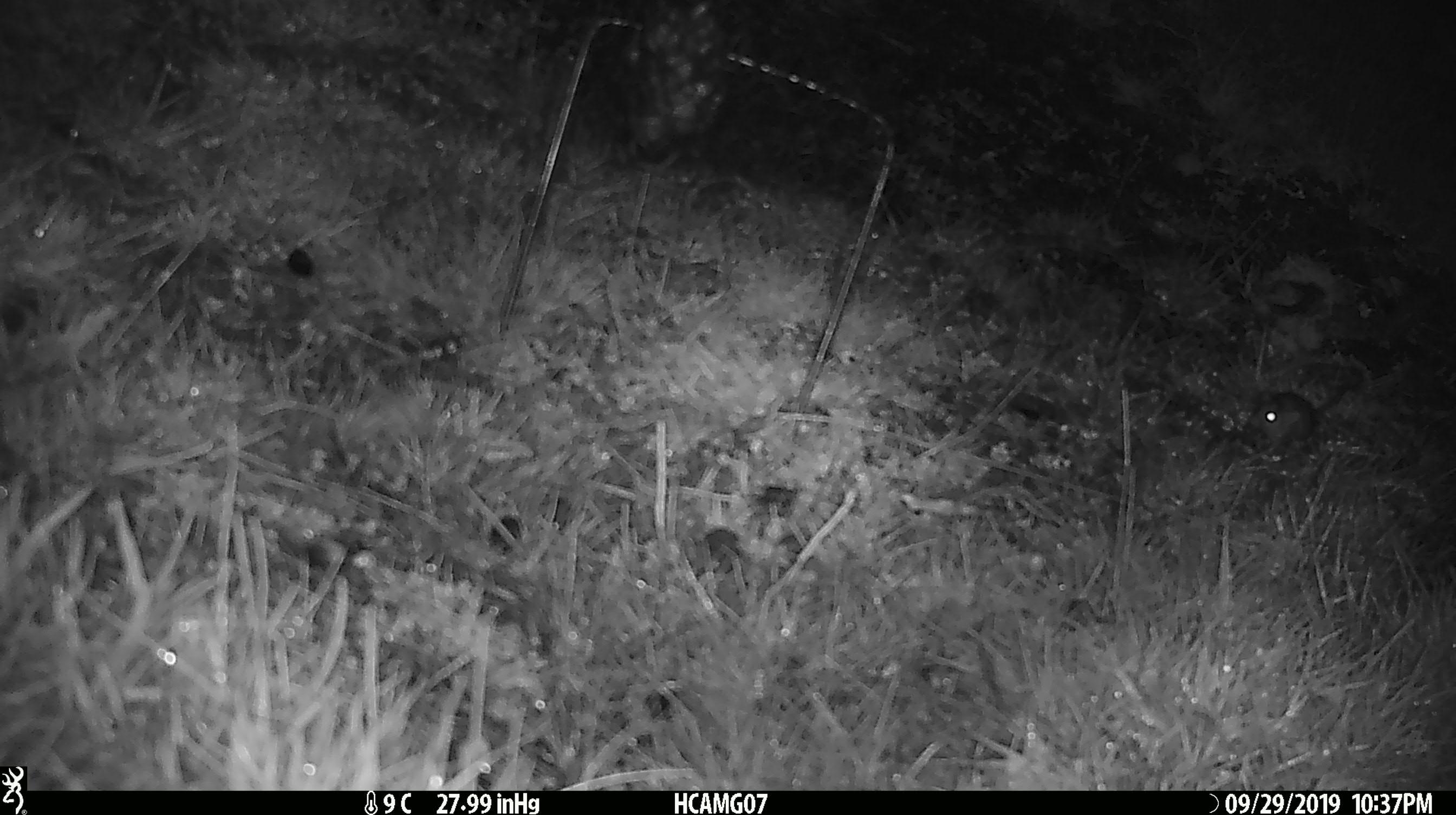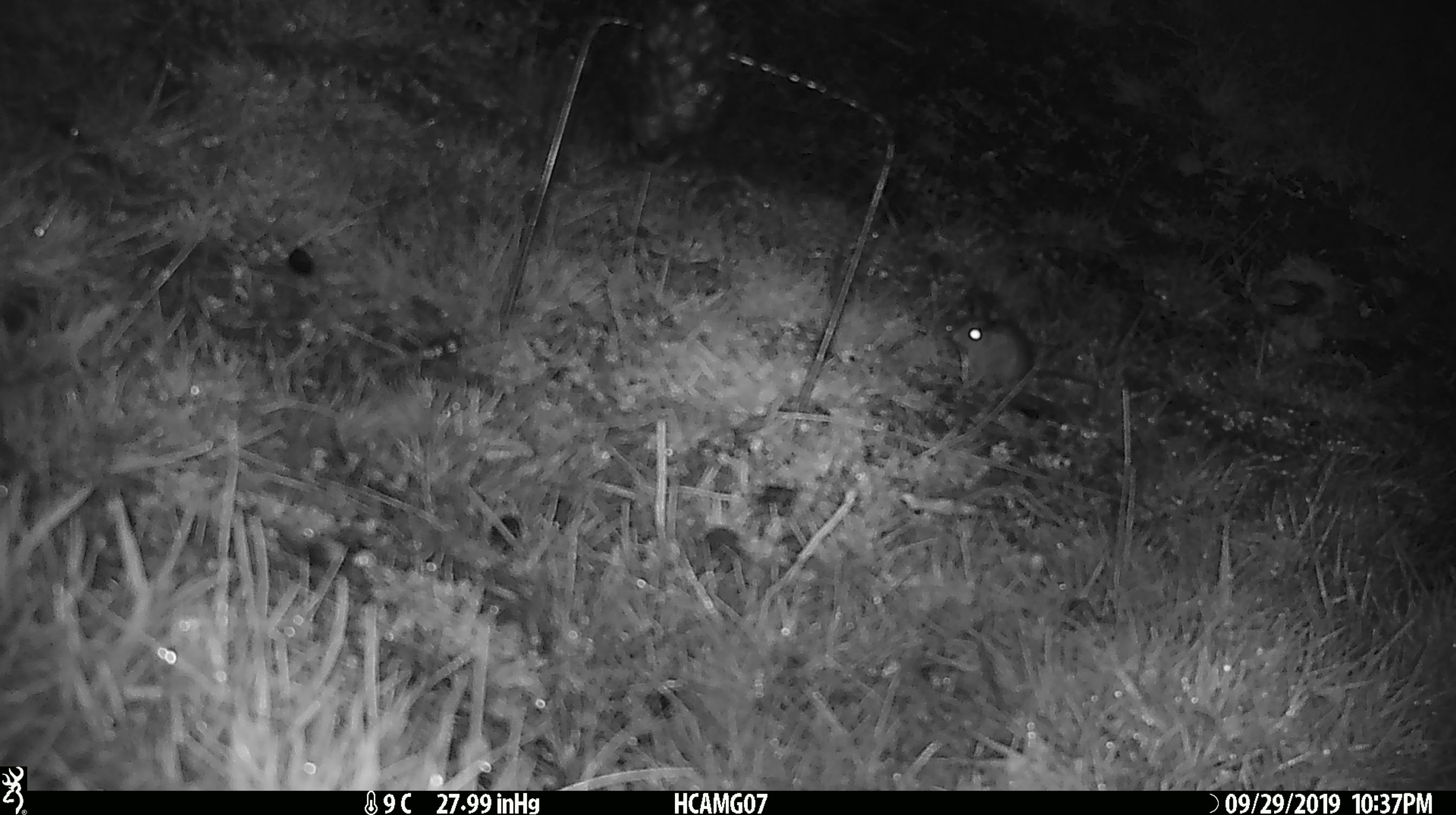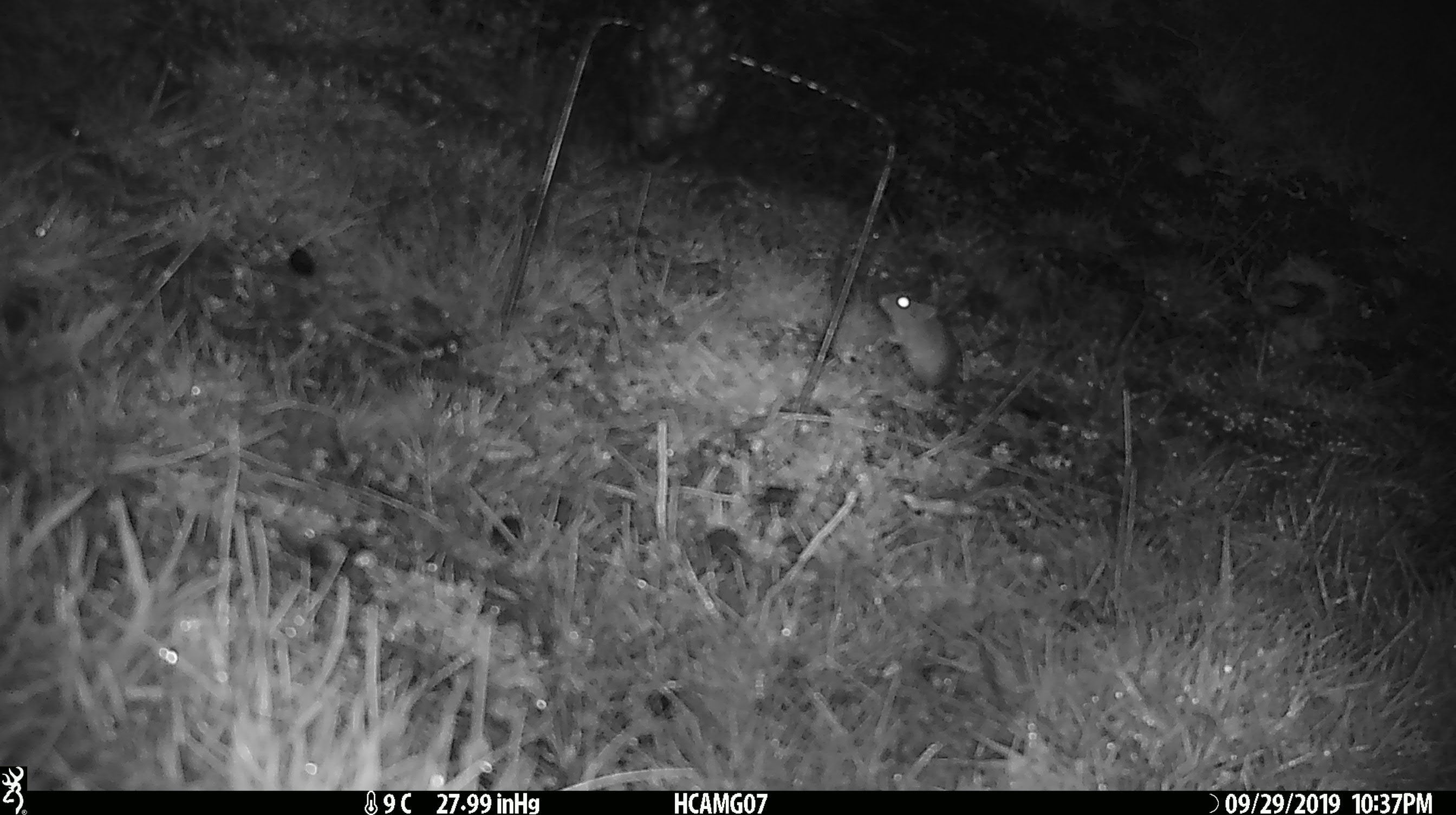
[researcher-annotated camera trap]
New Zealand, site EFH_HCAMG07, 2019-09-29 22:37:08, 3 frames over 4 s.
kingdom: Animalia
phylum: Chordata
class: Mammalia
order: Rodentia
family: Muridae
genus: Mus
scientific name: Mus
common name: mouse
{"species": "mouse (Mus)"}